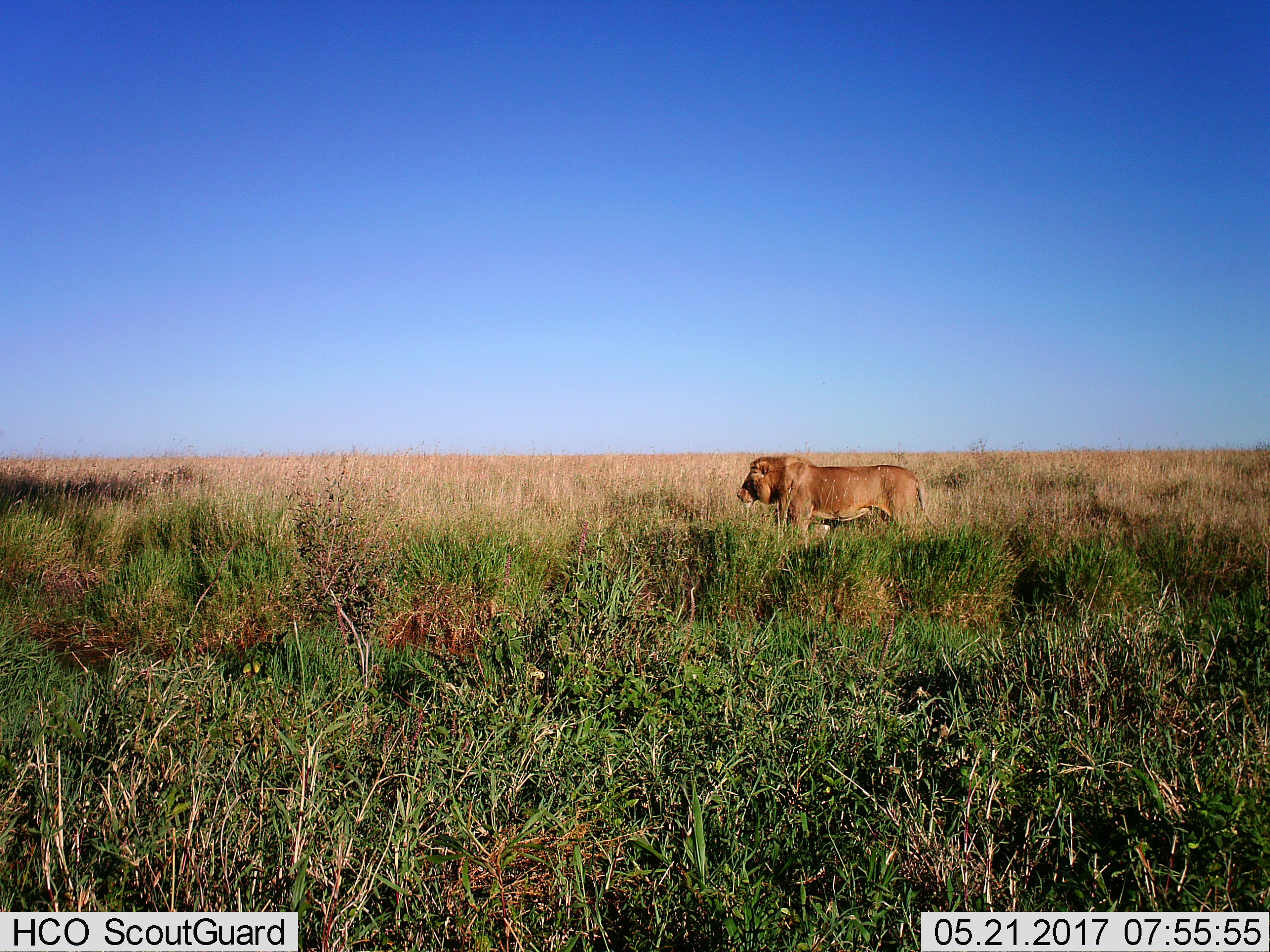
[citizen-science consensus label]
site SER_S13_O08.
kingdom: Animalia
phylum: Chordata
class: Mammalia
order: Carnivora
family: Felidae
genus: Panthera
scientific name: Panthera leo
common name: lion male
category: lionmale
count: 1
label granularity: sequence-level